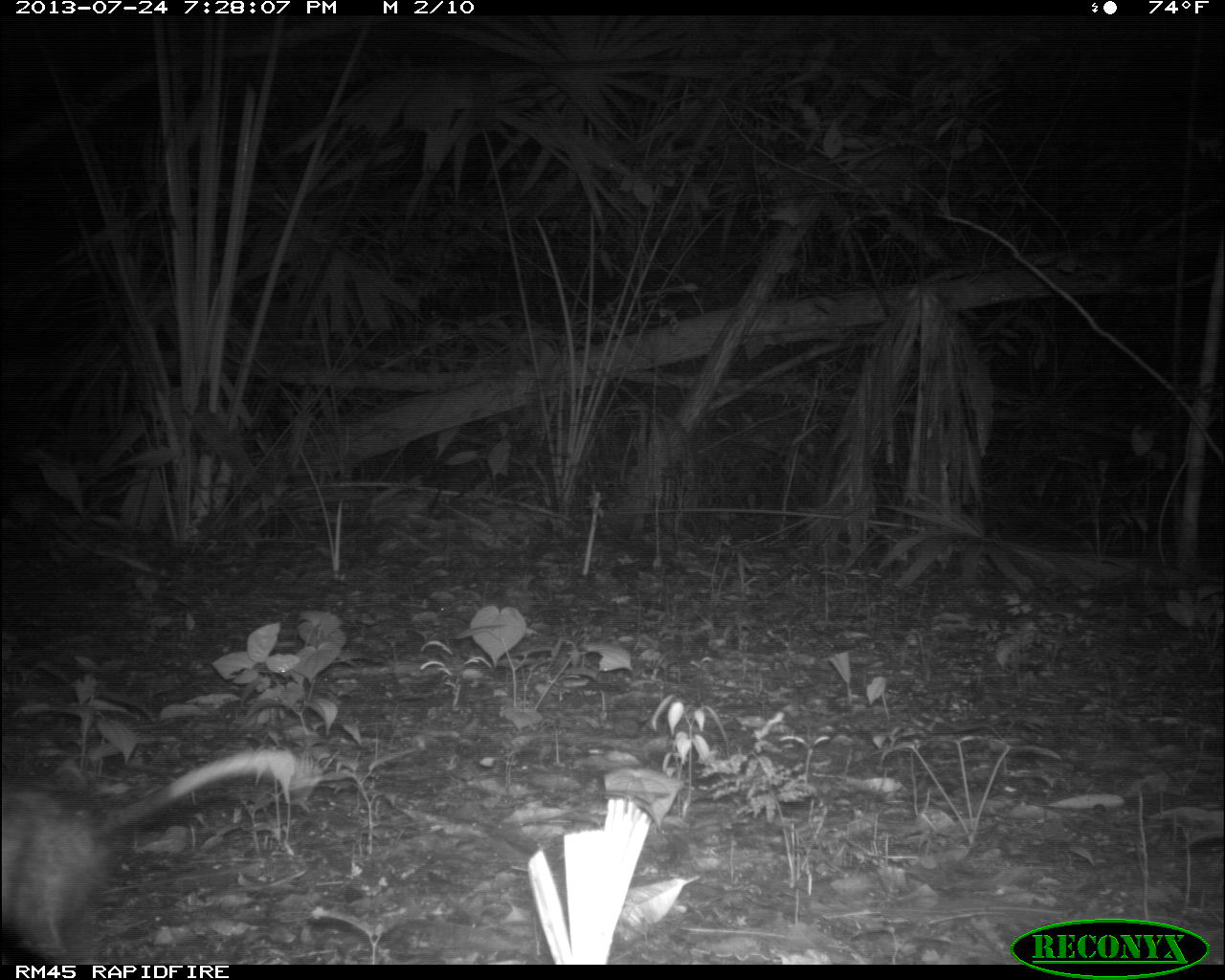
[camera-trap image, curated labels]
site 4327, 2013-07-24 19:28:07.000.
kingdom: Animalia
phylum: Chordata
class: Mammalia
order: Didelphimorphia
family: Didelphidae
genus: Didelphis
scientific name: Didelphis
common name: american opossums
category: didelphis sp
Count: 1.